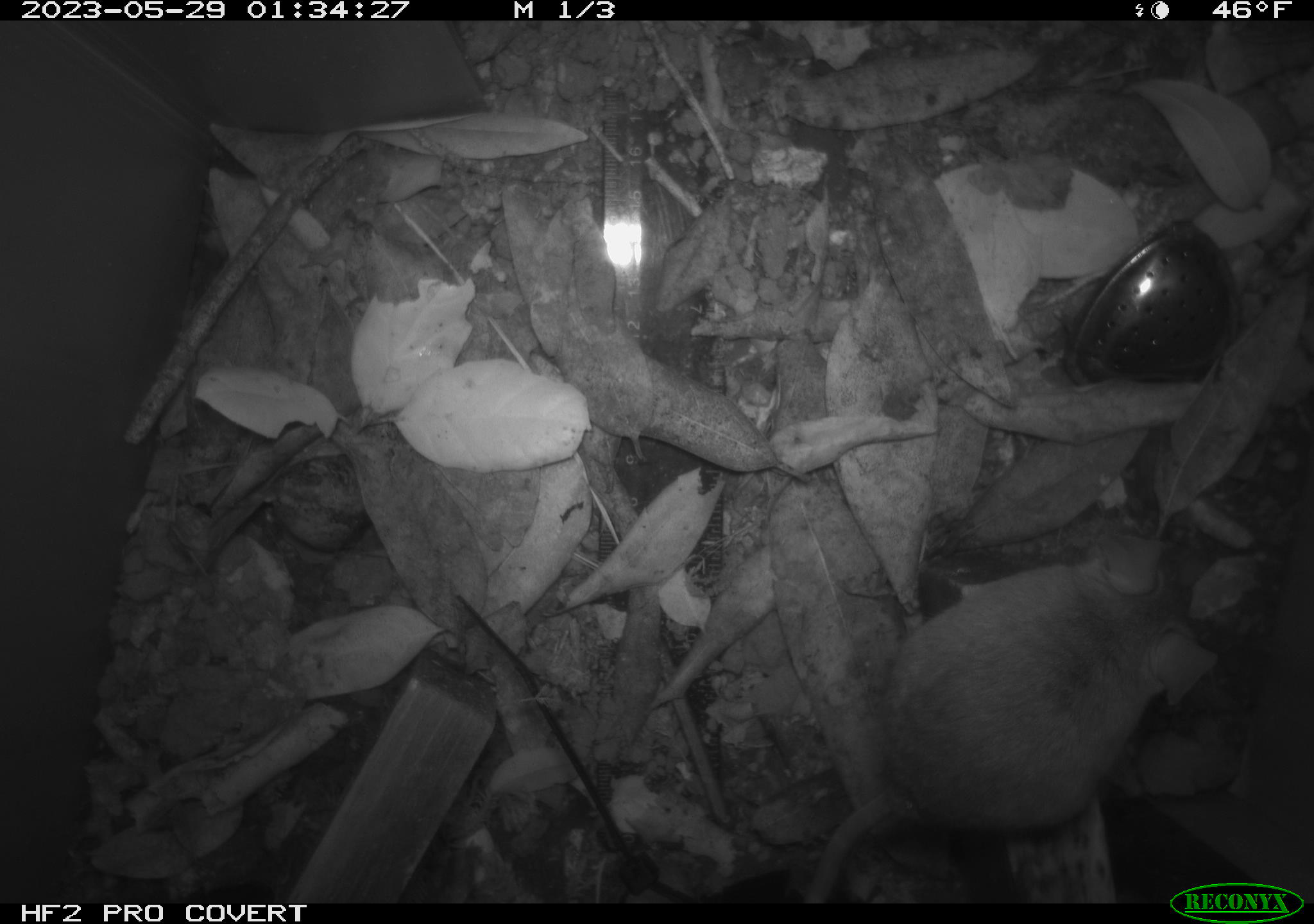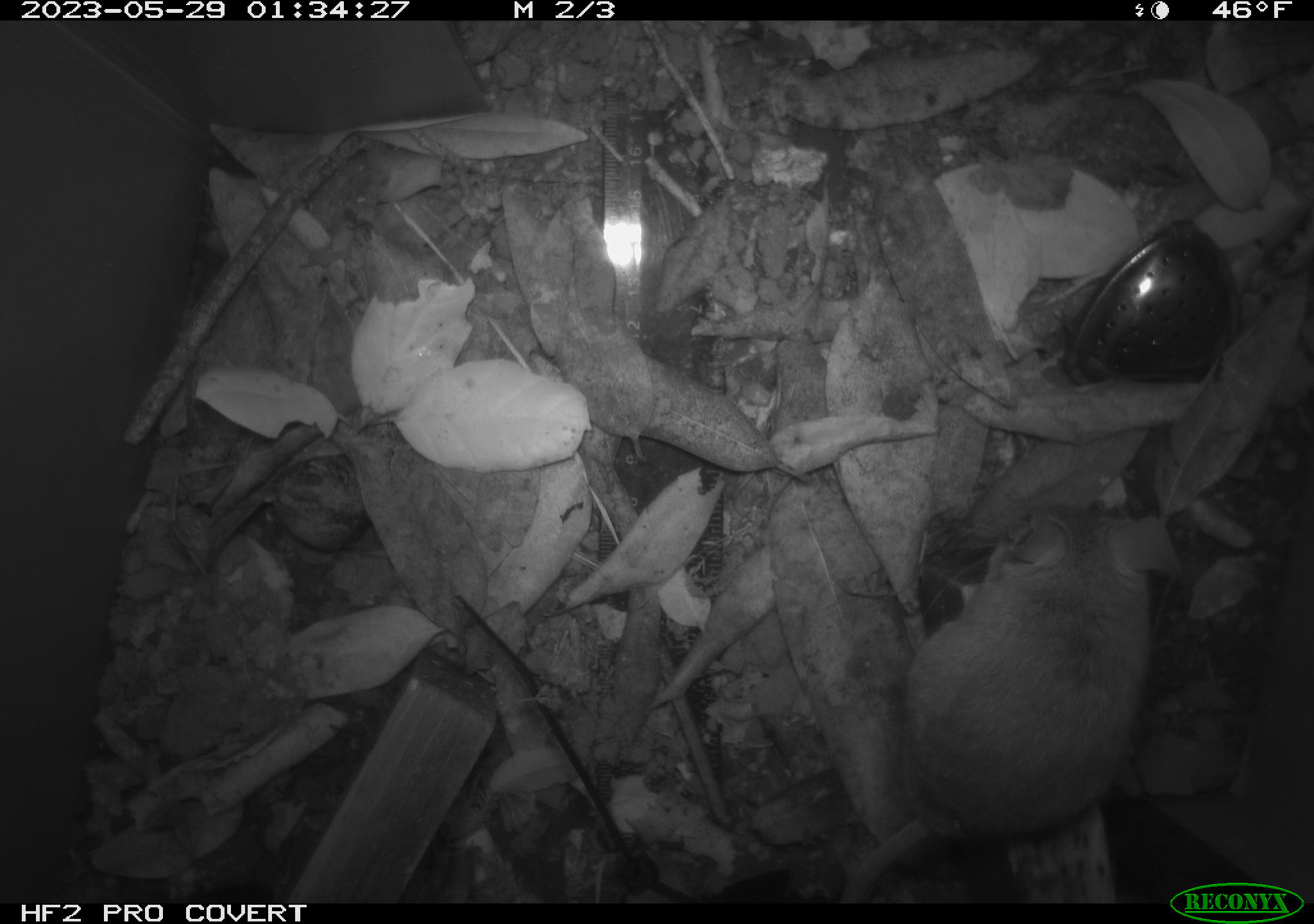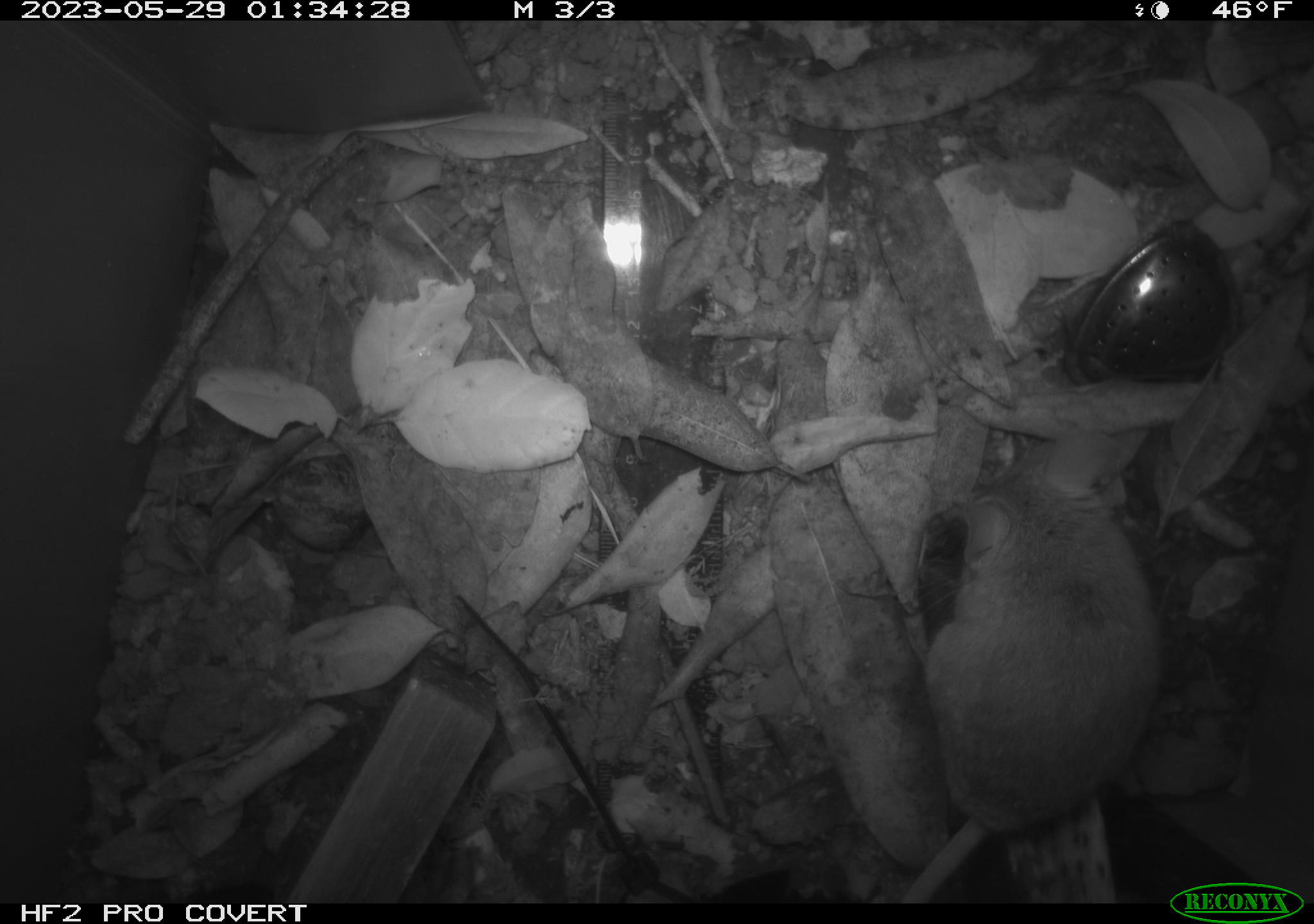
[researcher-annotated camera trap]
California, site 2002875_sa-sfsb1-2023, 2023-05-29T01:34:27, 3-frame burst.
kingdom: Animalia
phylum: Chordata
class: Mammalia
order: Rodentia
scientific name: Rodentia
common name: mouse species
Mouse species (Rodentia).